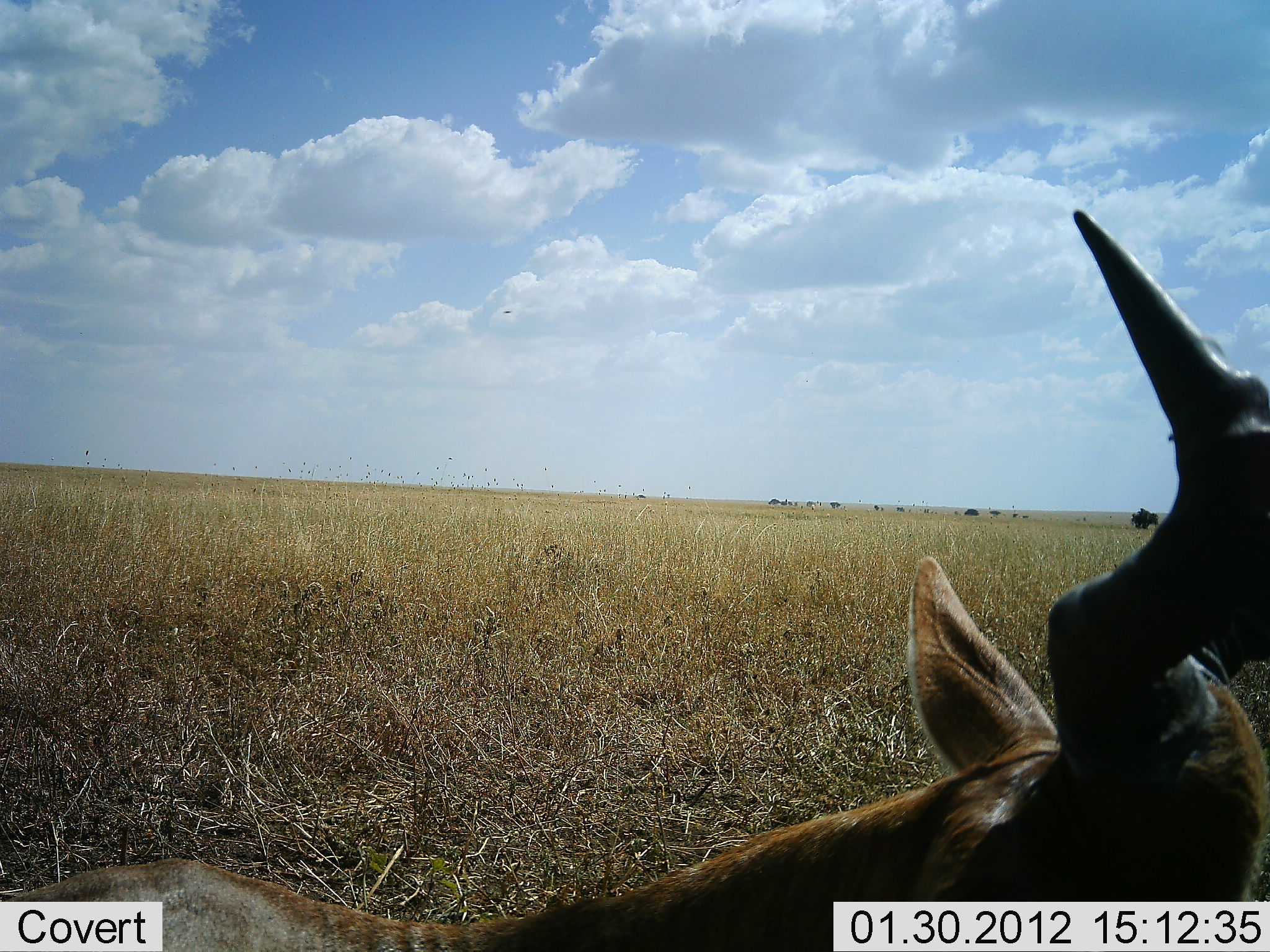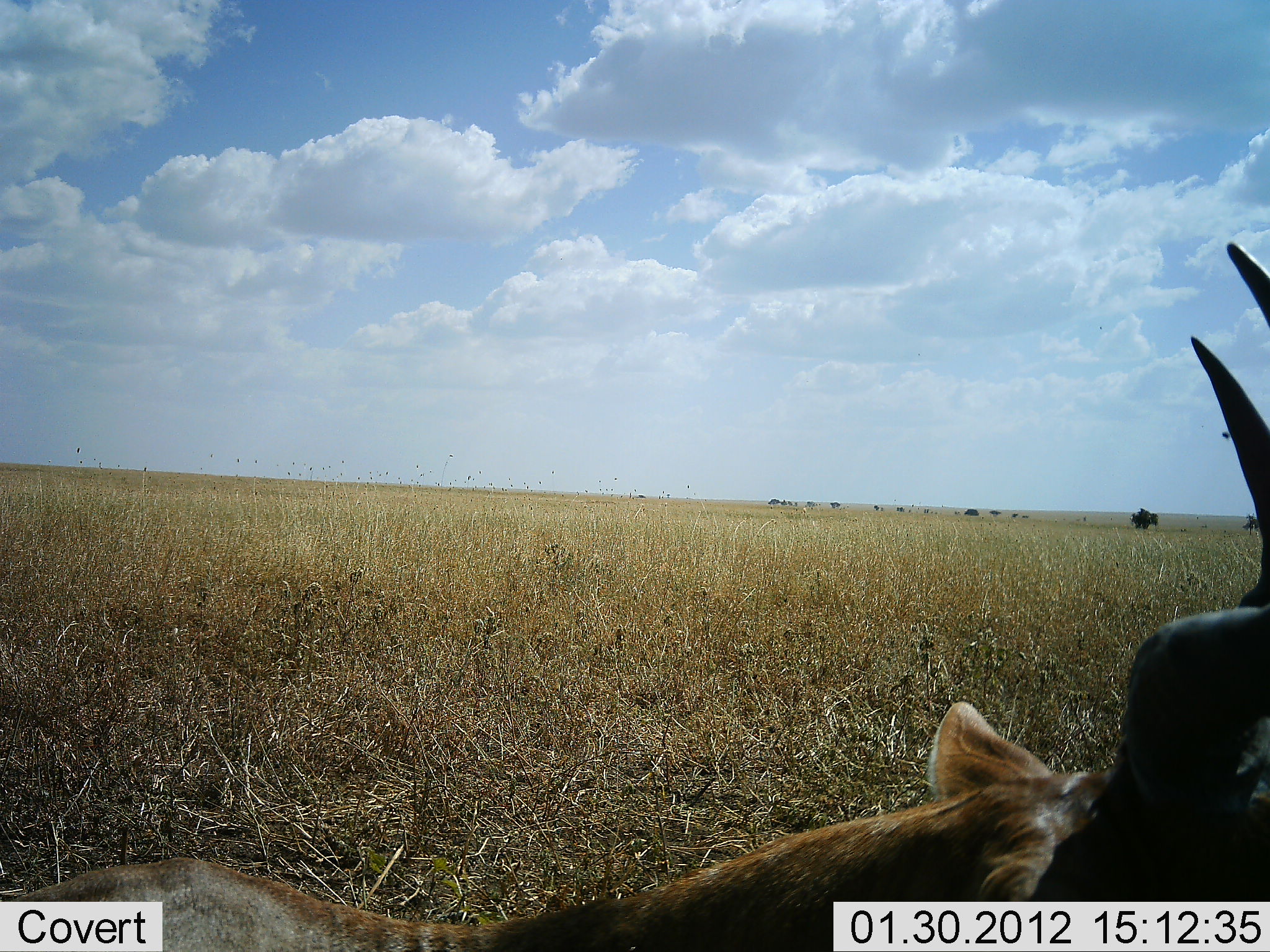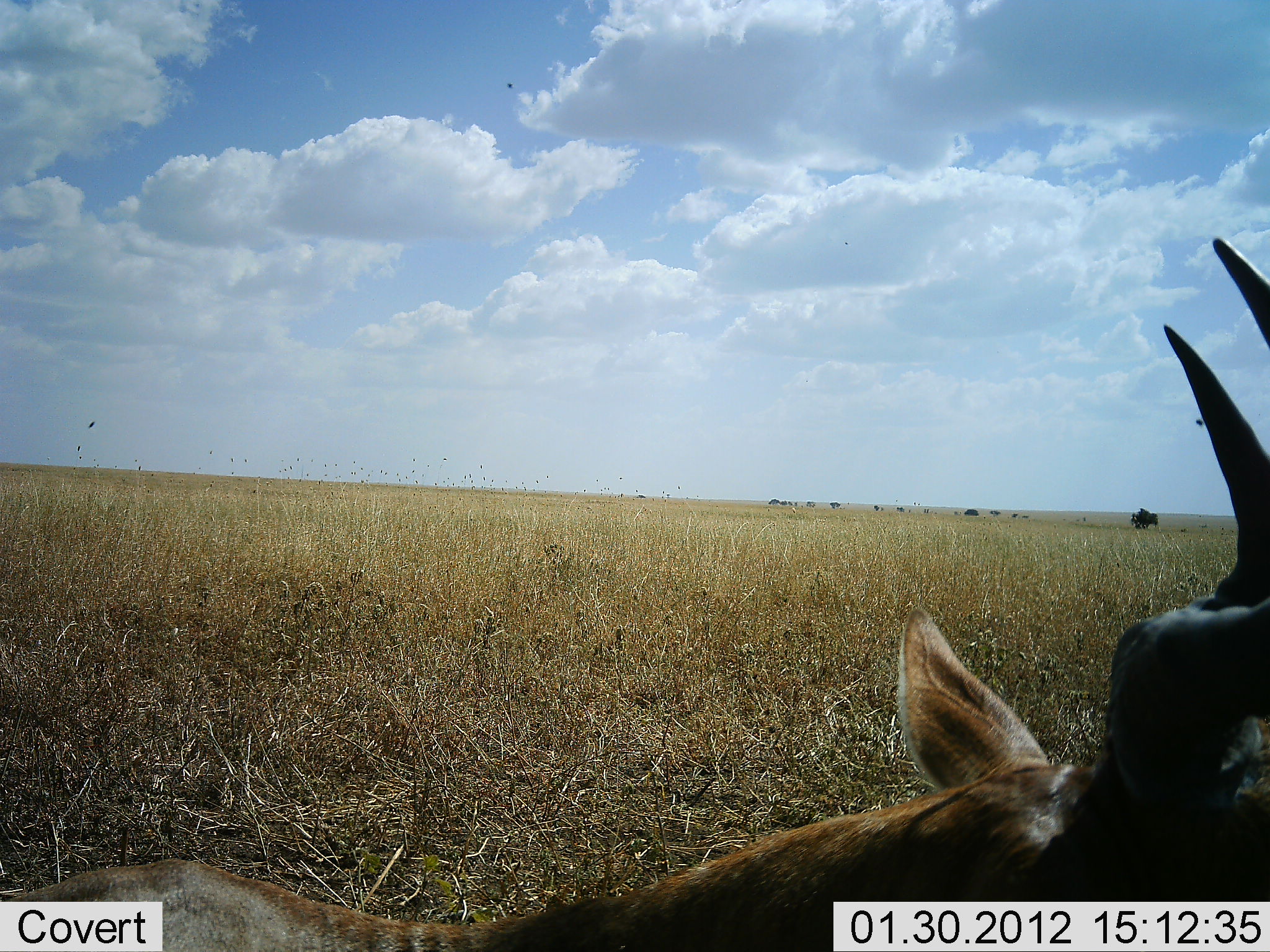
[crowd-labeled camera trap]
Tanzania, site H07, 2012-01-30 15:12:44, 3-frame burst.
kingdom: Animalia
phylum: Chordata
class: Mammalia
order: Artiodactyla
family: Bovidae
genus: Alcelaphus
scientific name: Alcelaphus buselaphus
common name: hartebeest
Hartebeest (Alcelaphus buselaphus), count 1. Behavior (volunteer vote fractions): standing 18%, resting 71%, moving 12%, interacting 0%. Young present (vote fraction): 0%. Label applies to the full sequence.